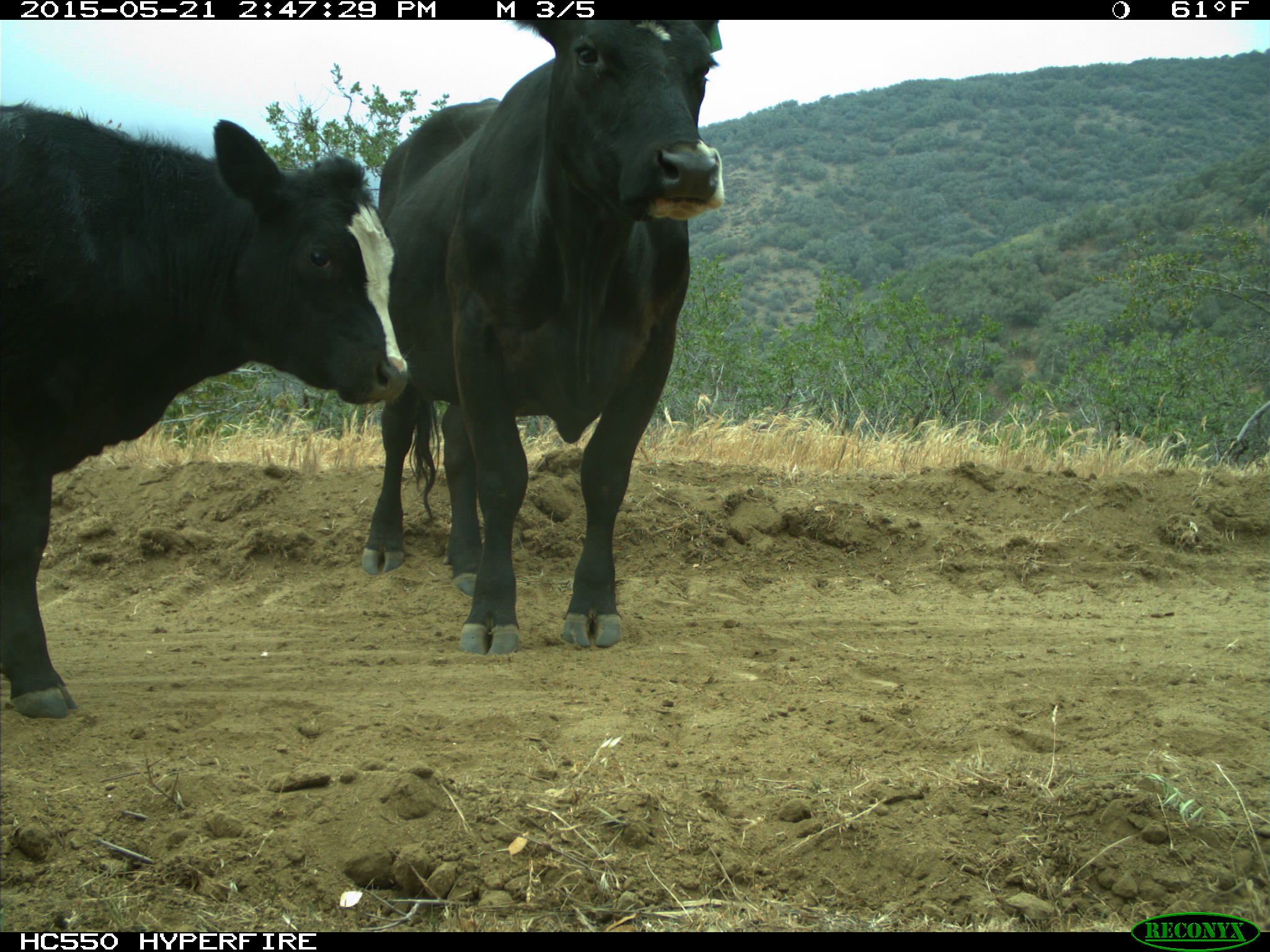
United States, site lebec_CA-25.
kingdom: Animalia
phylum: Chordata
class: Mammalia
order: Artiodactyla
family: Bovidae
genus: Bos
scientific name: Bos taurus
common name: domestic cow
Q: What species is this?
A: Bos taurus (domestic cow).